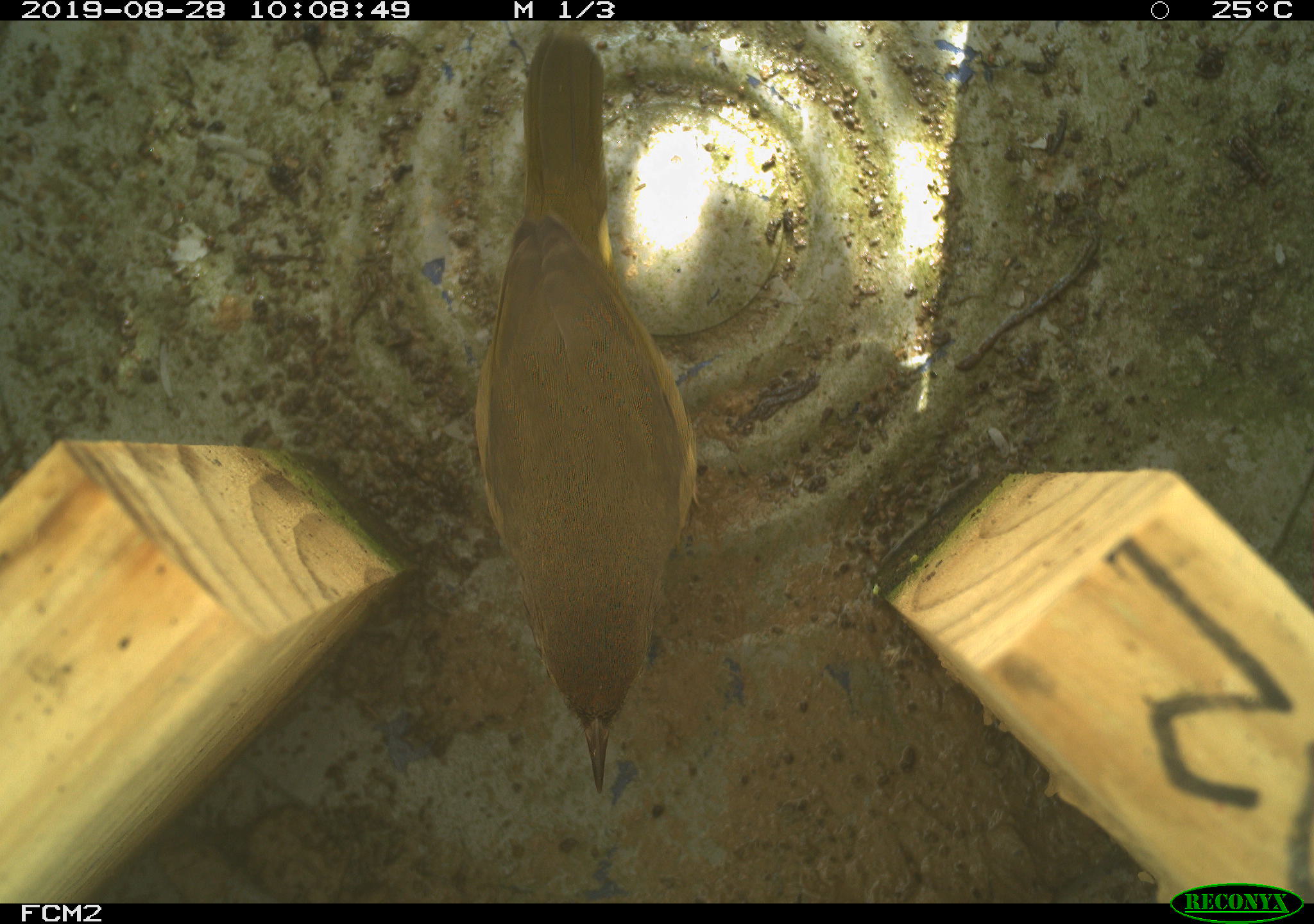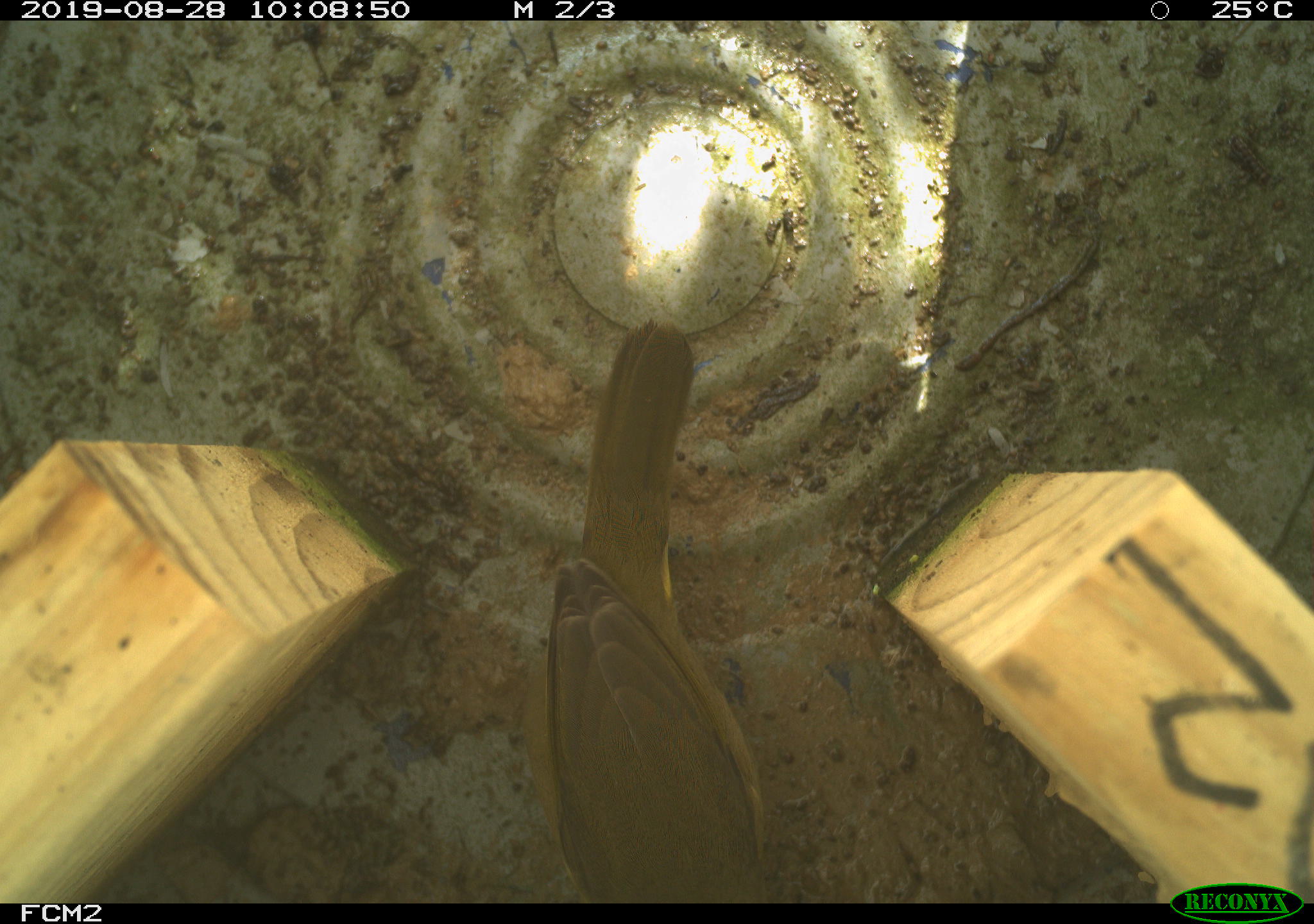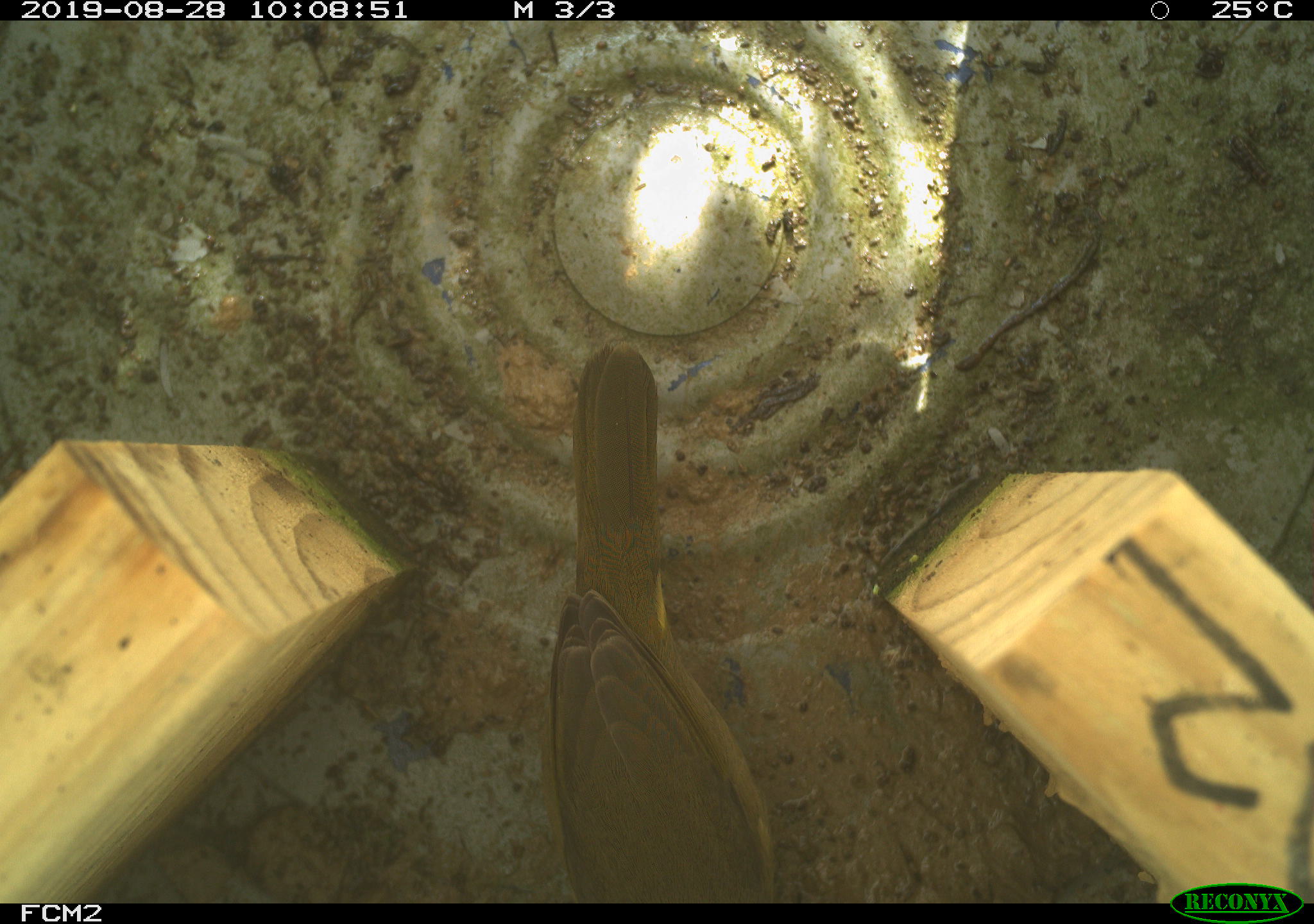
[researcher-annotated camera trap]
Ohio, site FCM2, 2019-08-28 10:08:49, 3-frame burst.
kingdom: Animalia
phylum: Chordata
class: Aves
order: Passeriformes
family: Parulidae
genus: Geothlypis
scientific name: Geothlypis trichas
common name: common yellowthroat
Common yellowthroat (Geothlypis trichas).